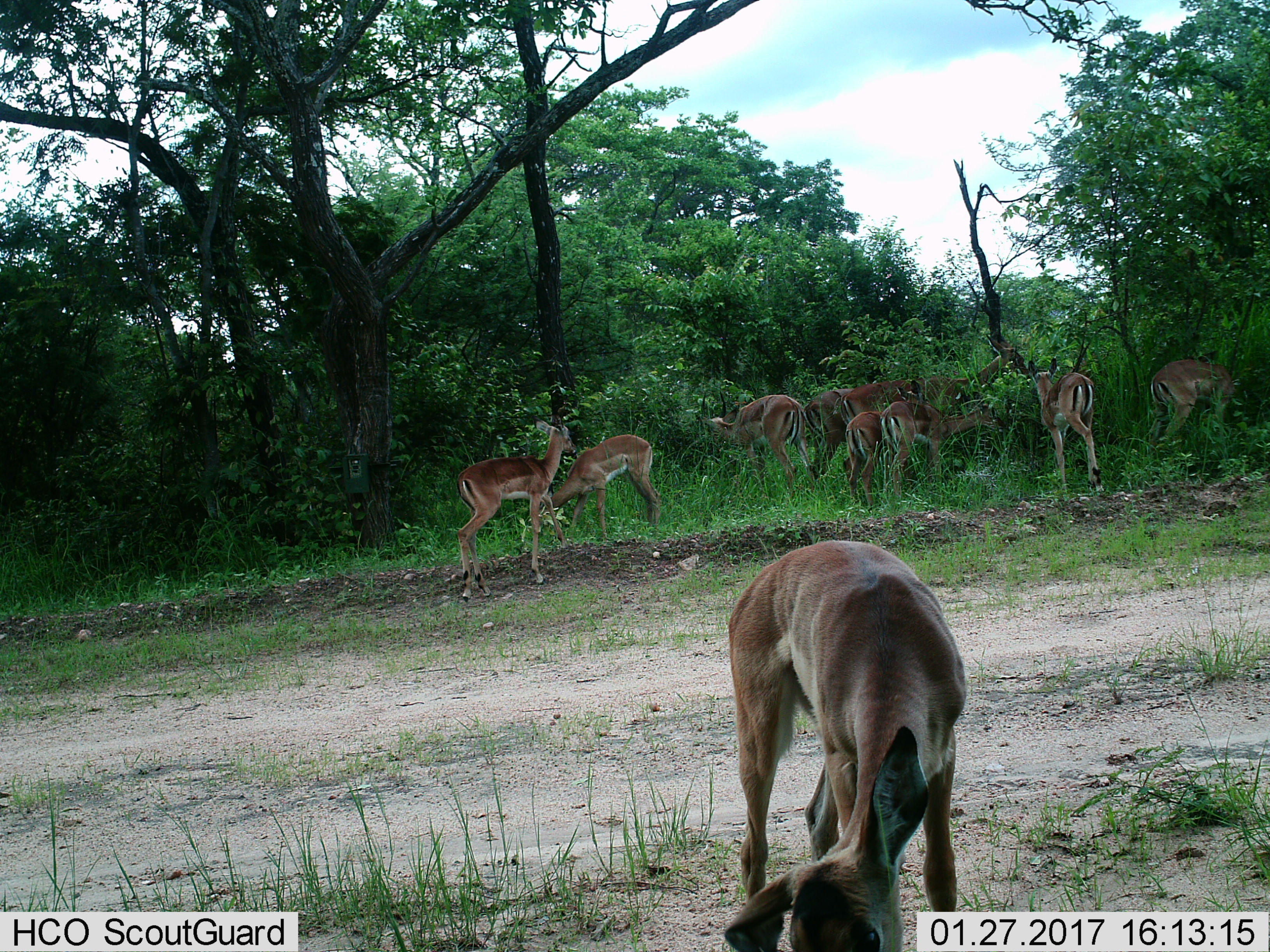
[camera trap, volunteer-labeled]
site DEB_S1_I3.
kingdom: Animalia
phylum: Chordata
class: Mammalia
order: Artiodactyla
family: Bovidae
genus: Aepyceros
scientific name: Aepyceros melampus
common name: impala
Impala (Aepyceros melampus), count 11-50. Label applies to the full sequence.